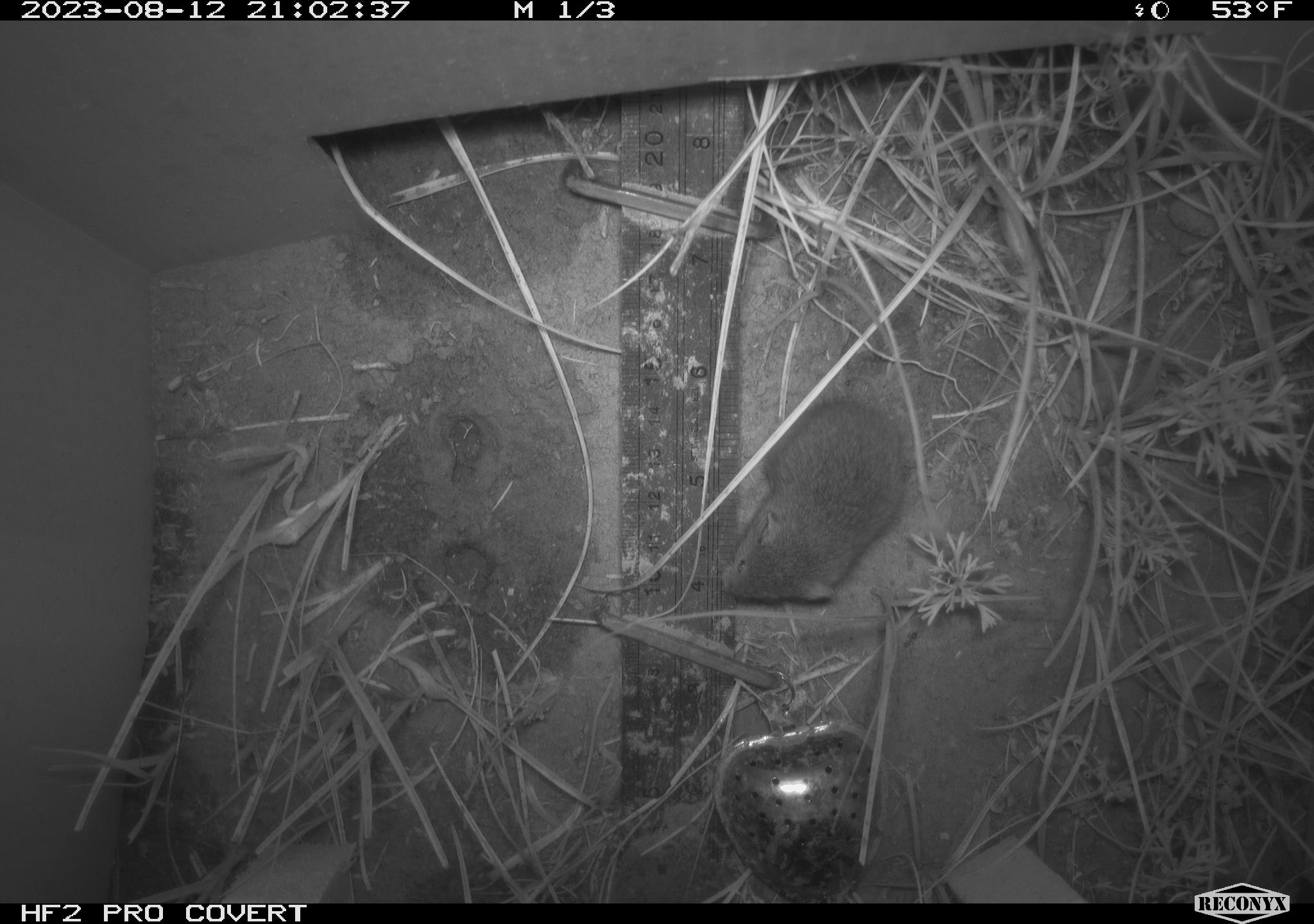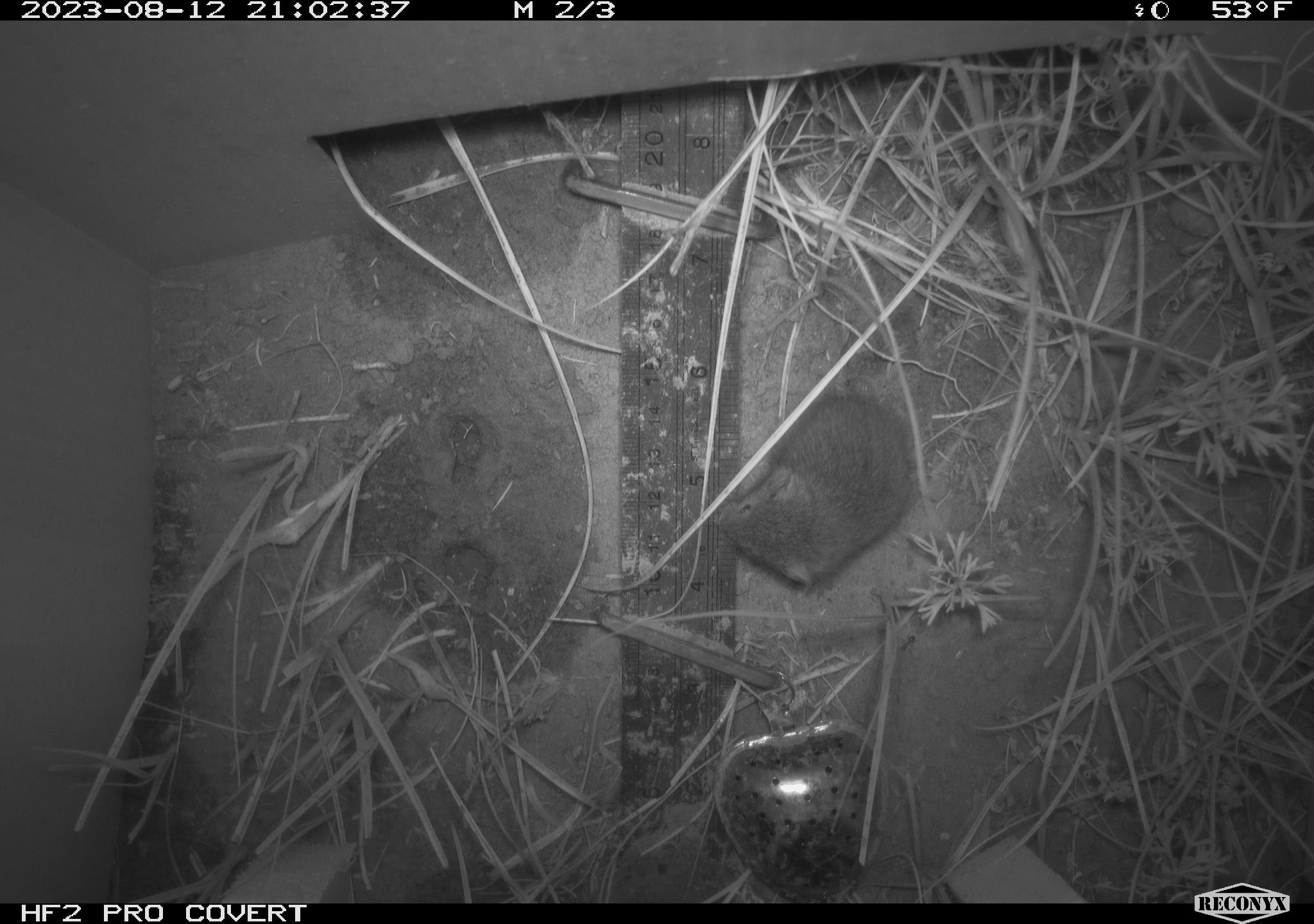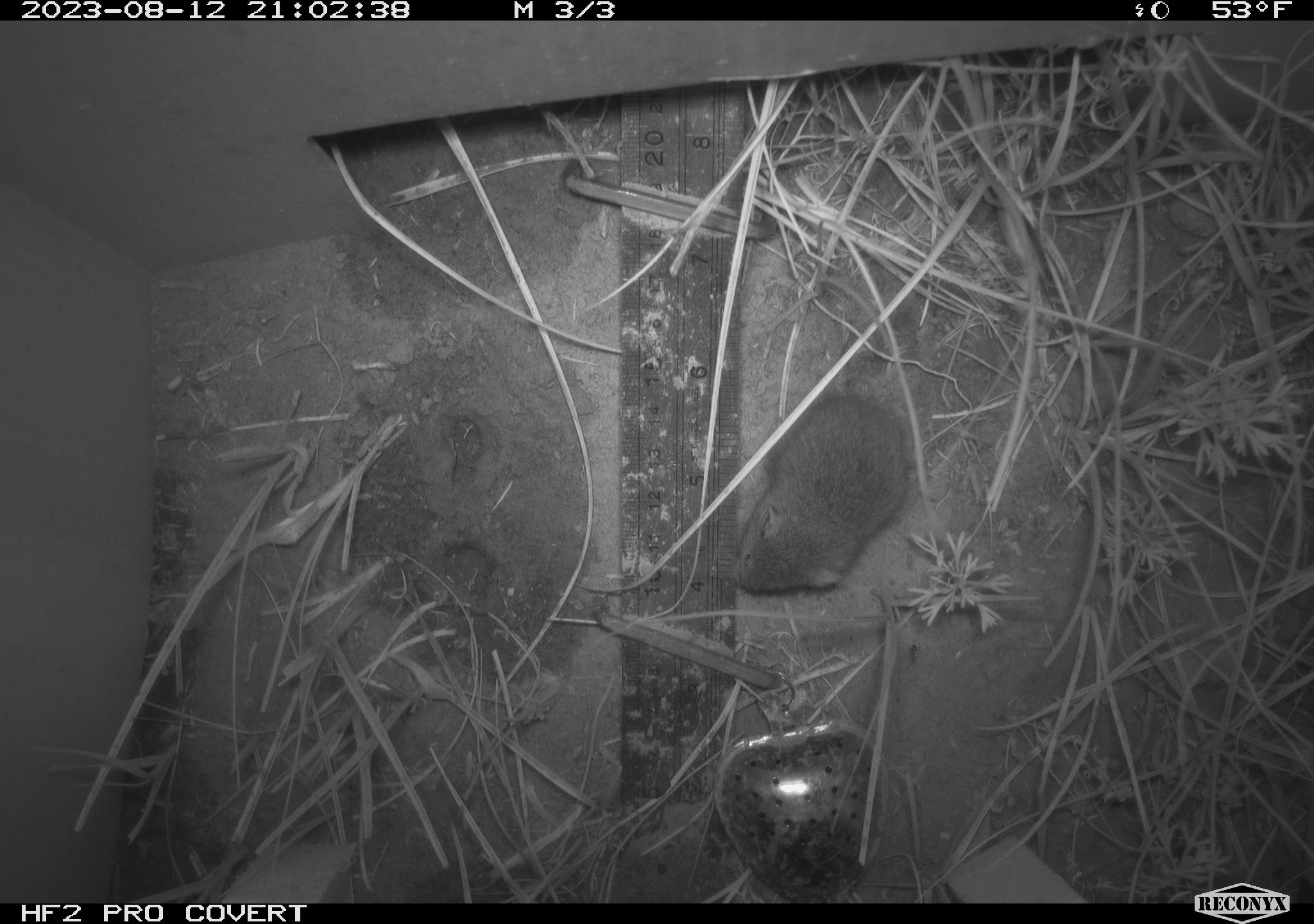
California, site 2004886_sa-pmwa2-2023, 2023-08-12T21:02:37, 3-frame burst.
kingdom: Animalia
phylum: Chordata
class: Mammalia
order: Rodentia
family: Cricetidae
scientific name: Cricetidae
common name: hamsters, voles, lemmings, and allies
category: cricetidae family